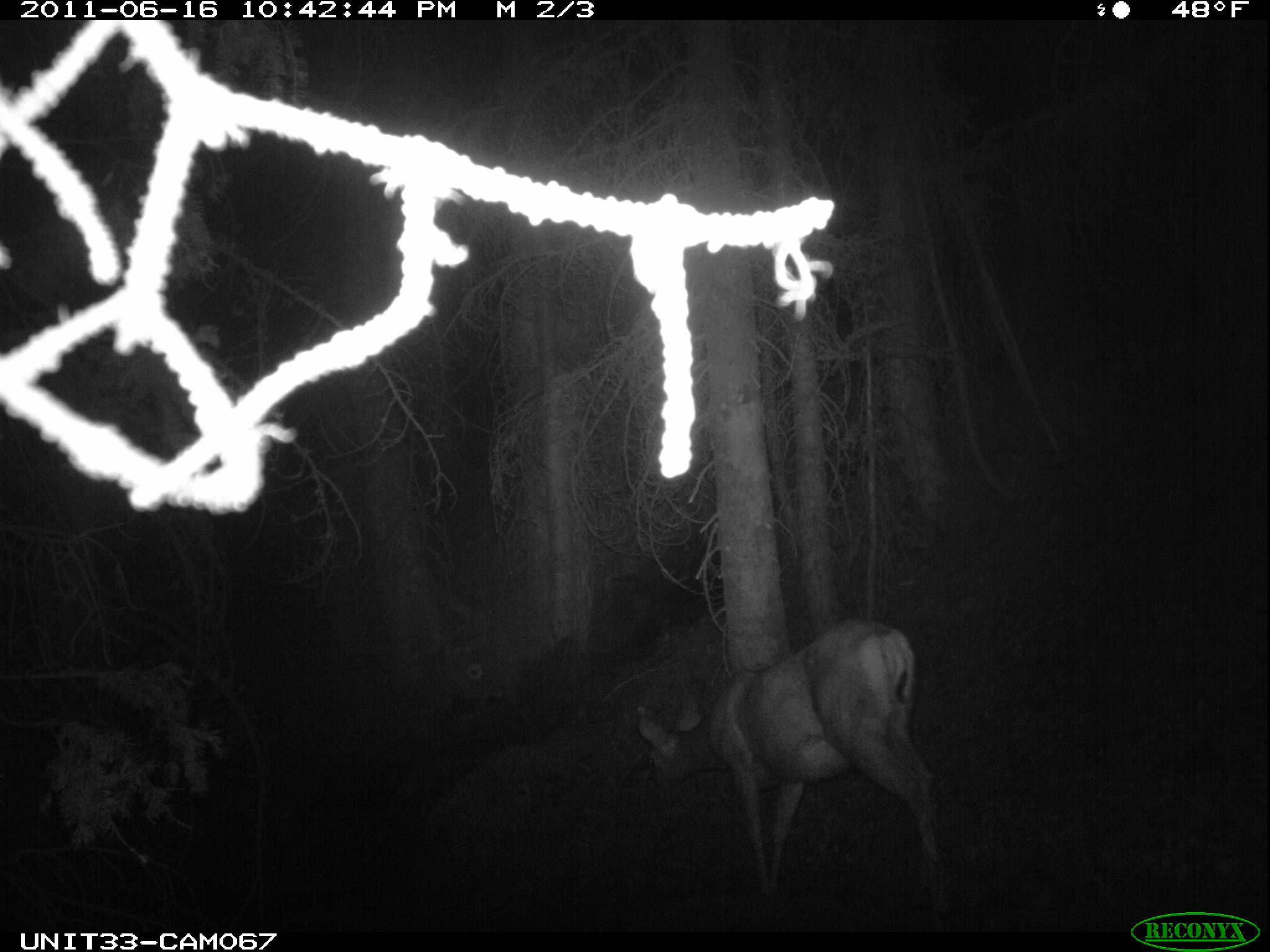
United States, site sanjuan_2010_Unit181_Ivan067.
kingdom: Animalia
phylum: Chordata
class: Mammalia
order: Artiodactyla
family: Cervidae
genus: Odocoileus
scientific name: Odocoileus hemionus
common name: mule deer